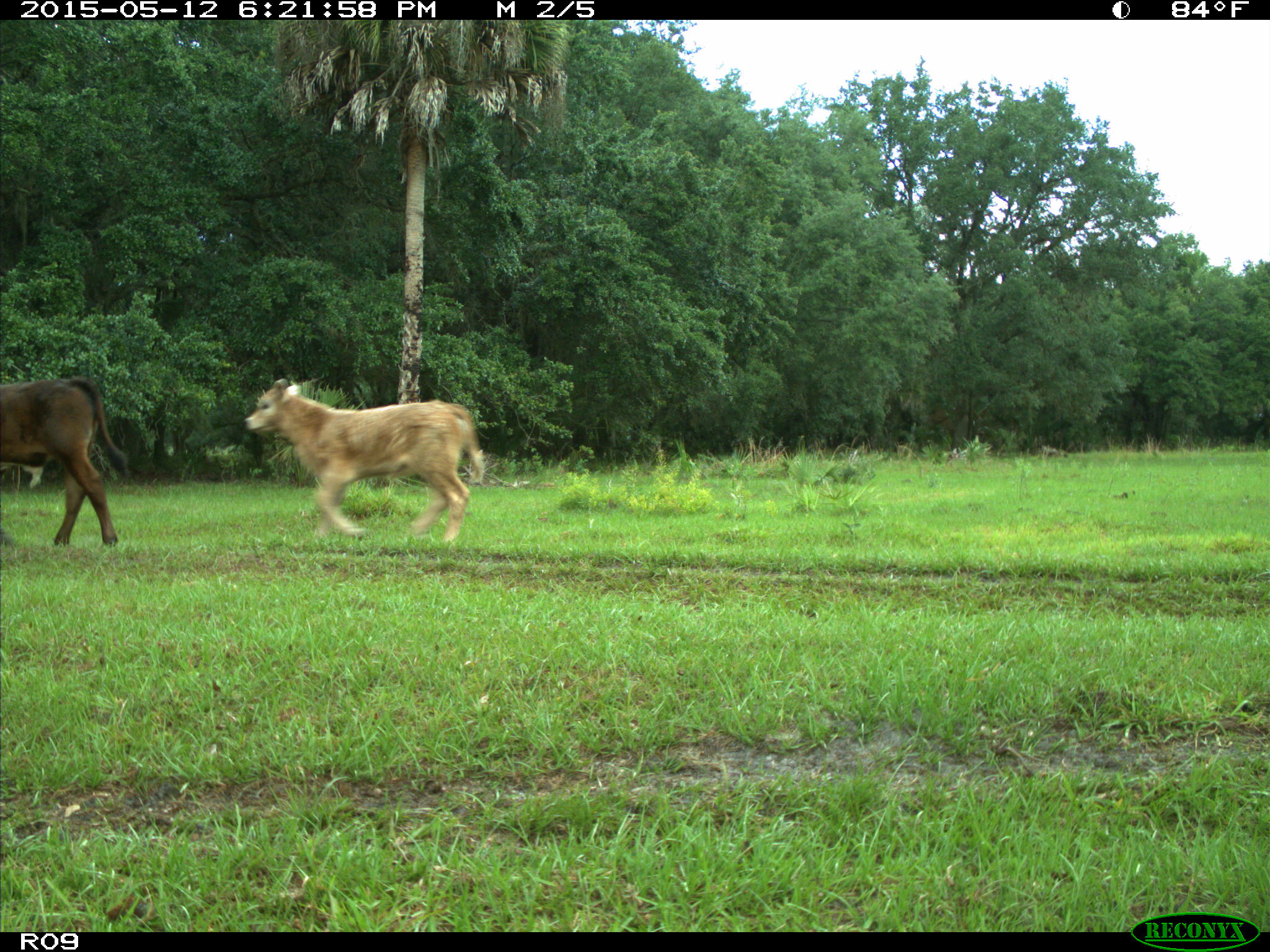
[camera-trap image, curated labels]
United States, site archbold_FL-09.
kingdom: Animalia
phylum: Chordata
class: Mammalia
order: Artiodactyla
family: Bovidae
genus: Bos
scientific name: Bos taurus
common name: domestic cow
Bos taurus (domestic cow).